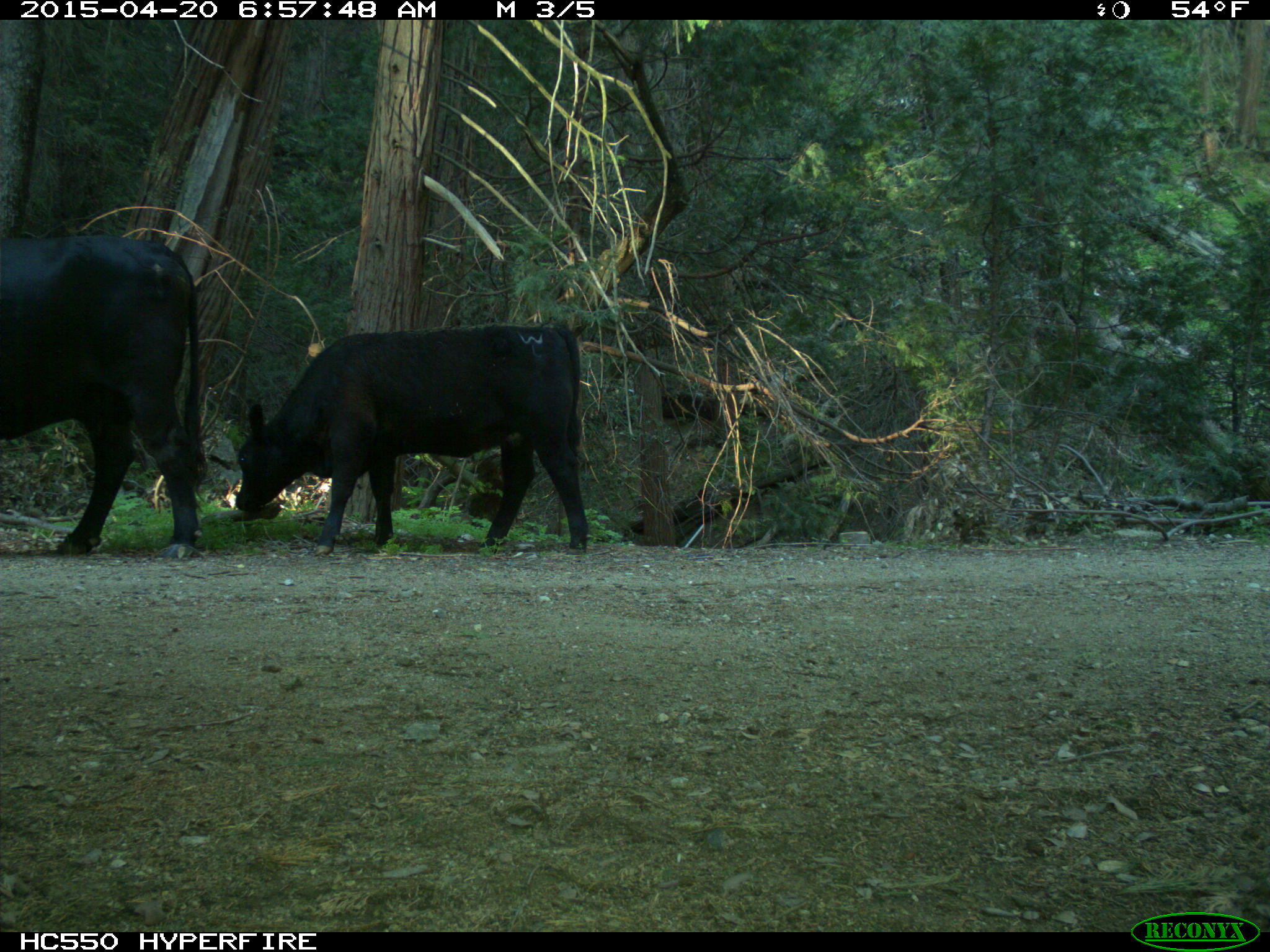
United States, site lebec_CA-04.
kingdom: Animalia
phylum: Chordata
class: Mammalia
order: Artiodactyla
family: Bovidae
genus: Bos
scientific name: Bos taurus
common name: domestic cow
Bos taurus (domestic cow).